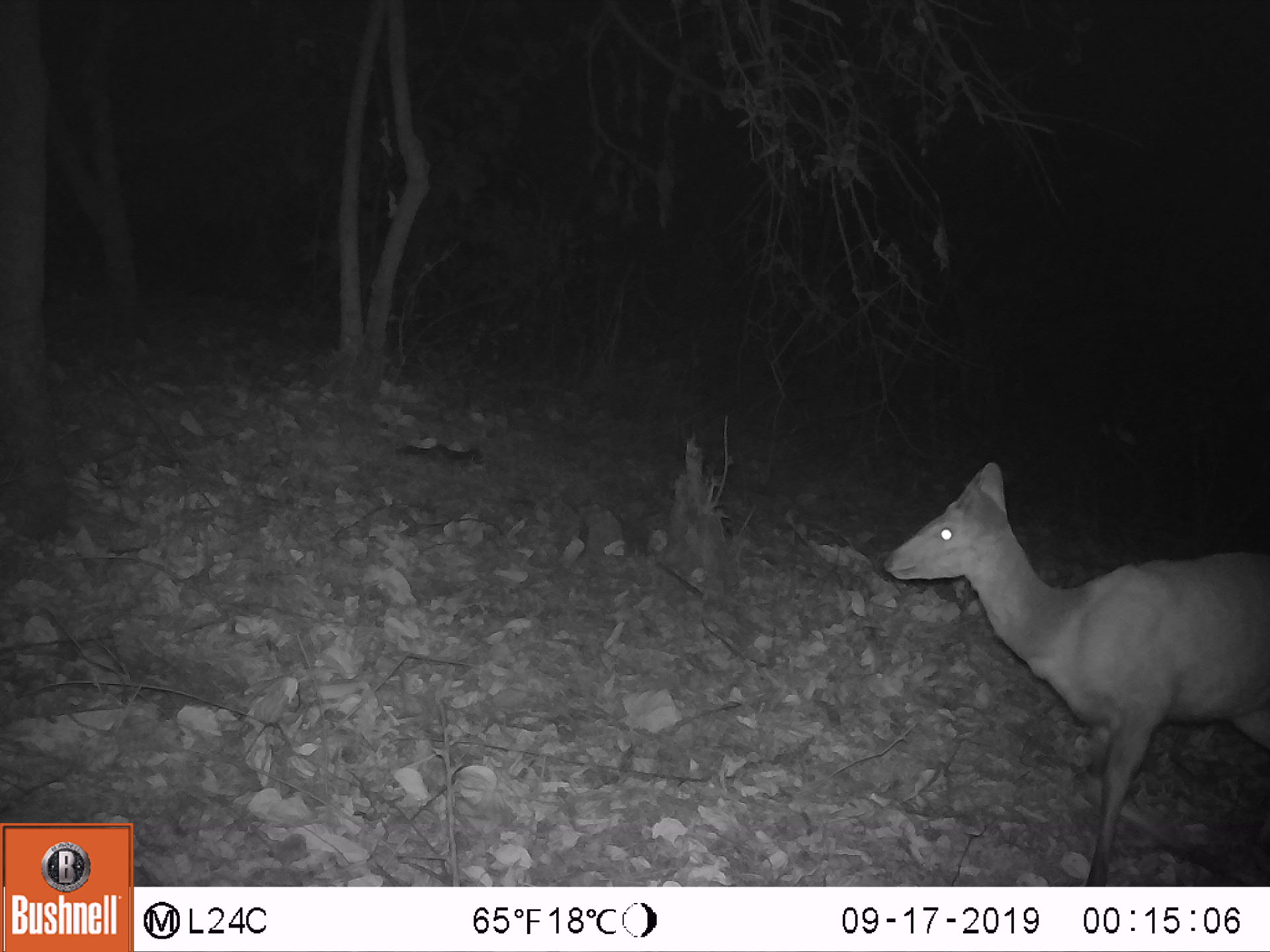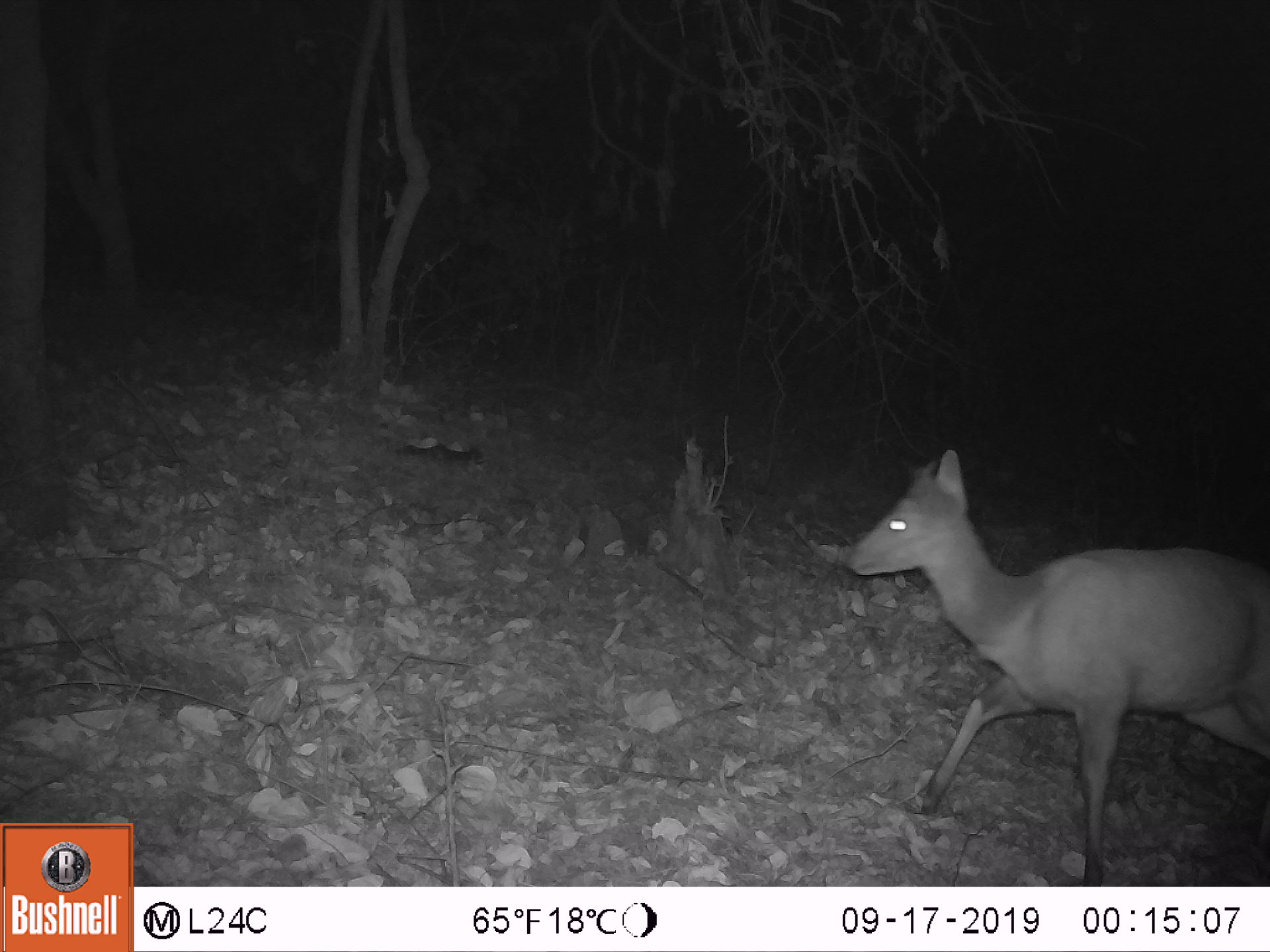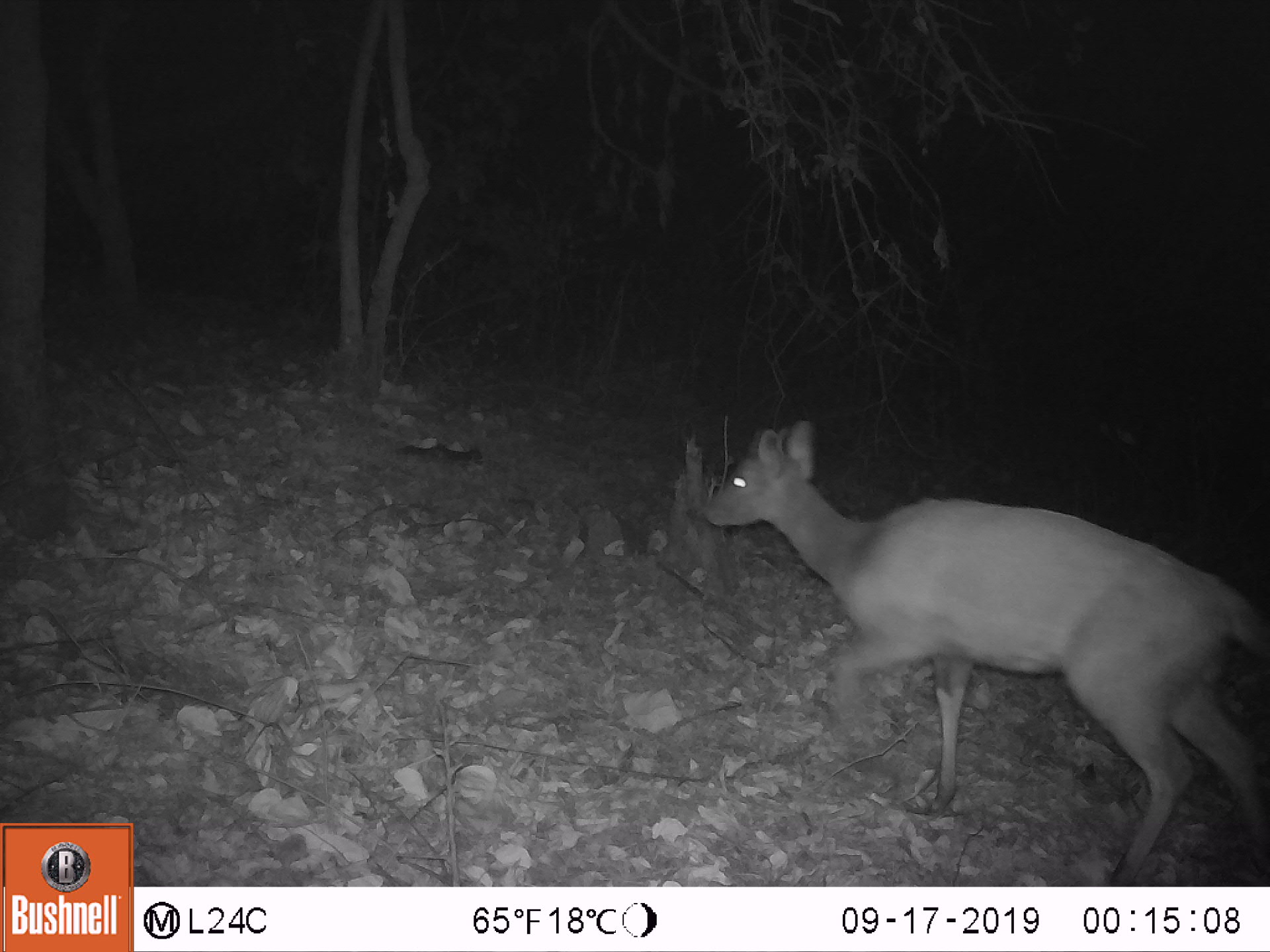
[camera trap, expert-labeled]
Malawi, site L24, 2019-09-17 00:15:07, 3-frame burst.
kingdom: Animalia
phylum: Chordata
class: Mammalia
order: Artiodactyla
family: Bovidae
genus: Tragelaphus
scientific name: Tragelaphus sylvaticus sylvaticus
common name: cape bushbuck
Cape bushbuck (Tragelaphus sylvaticus sylvaticus), count 1.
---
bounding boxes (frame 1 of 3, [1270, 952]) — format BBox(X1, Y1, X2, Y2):
cape bushbuck: BBox(866, 445, 1262, 882)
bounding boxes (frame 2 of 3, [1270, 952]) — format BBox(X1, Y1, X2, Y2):
cape bushbuck: BBox(832, 438, 1264, 874)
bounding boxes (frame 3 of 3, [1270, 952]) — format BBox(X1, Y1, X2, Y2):
cape bushbuck: BBox(687, 409, 1263, 877)